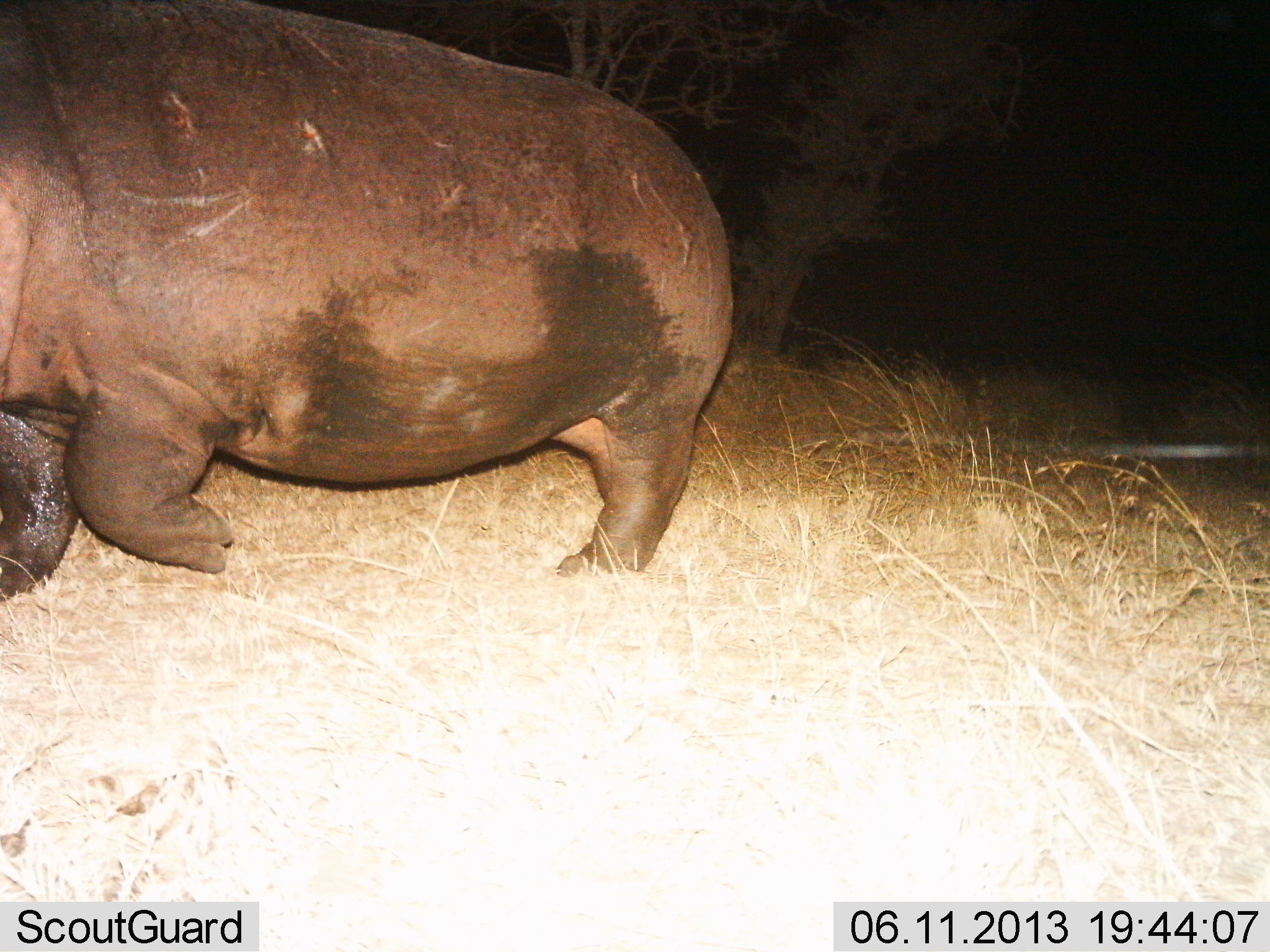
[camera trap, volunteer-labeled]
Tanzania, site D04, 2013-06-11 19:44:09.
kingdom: Animalia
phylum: Chordata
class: Mammalia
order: Artiodactyla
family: Hippopotamidae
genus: Hippopotamus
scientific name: Hippopotamus amphibius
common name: hippopotamus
Hippopotamus (Hippopotamus amphibius), count 1. Behavior (volunteer vote fractions): standing 8%, resting 0%, moving 88%, interacting 0%. Young present (vote fraction): 0%. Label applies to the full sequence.